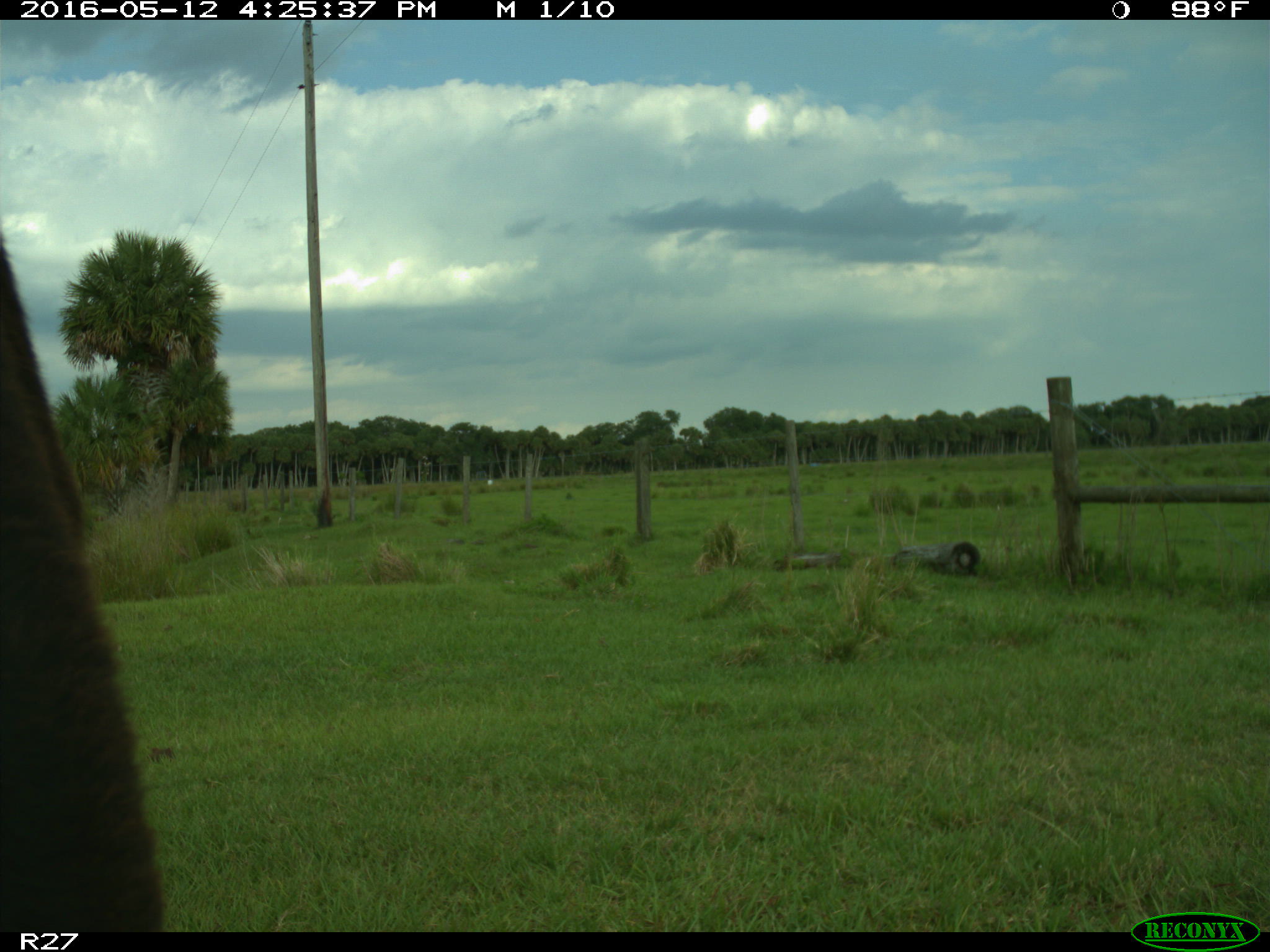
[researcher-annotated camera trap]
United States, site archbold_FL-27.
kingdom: Animalia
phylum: Chordata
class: Mammalia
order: Artiodactyla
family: Bovidae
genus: Bos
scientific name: Bos taurus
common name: domestic cow